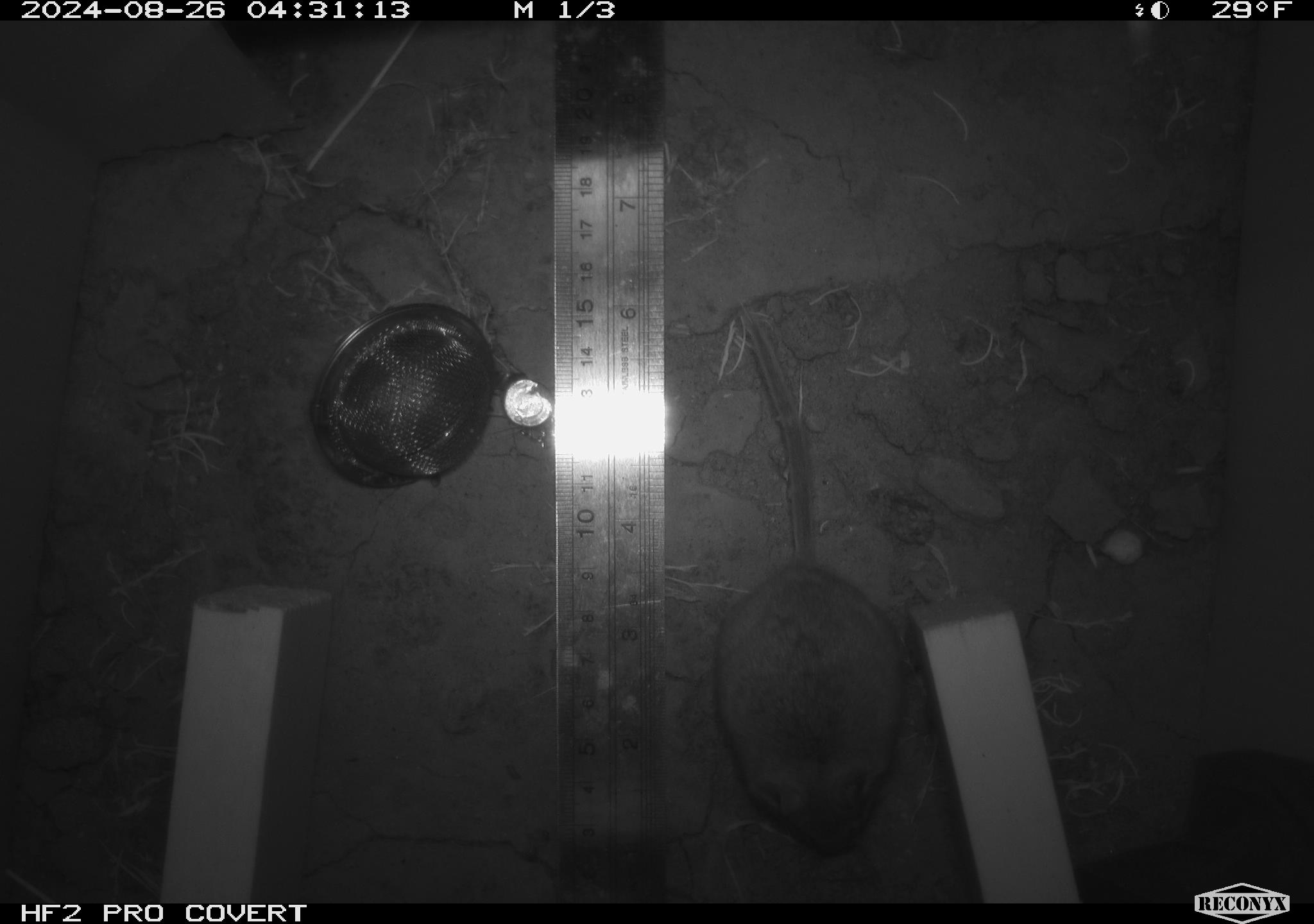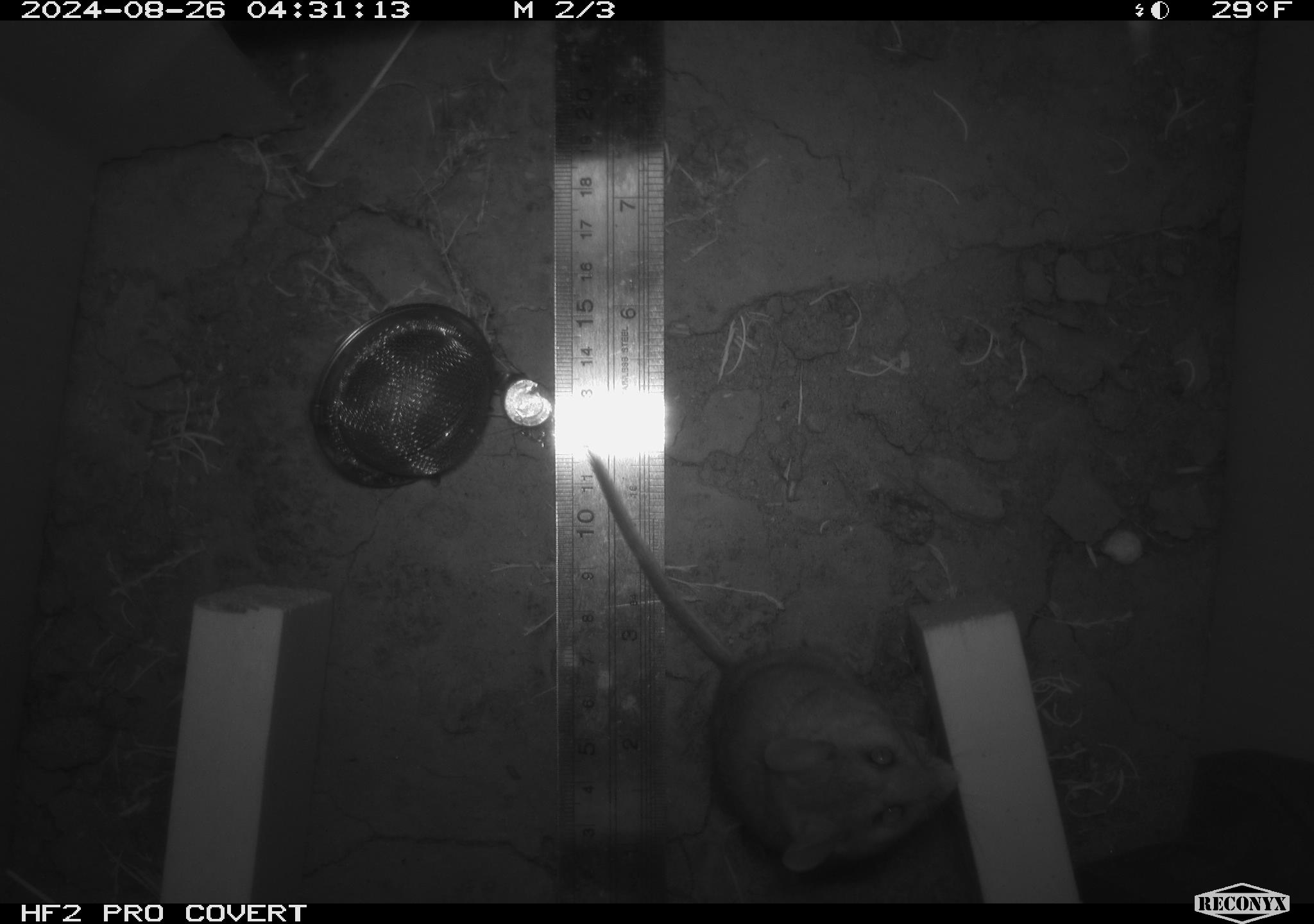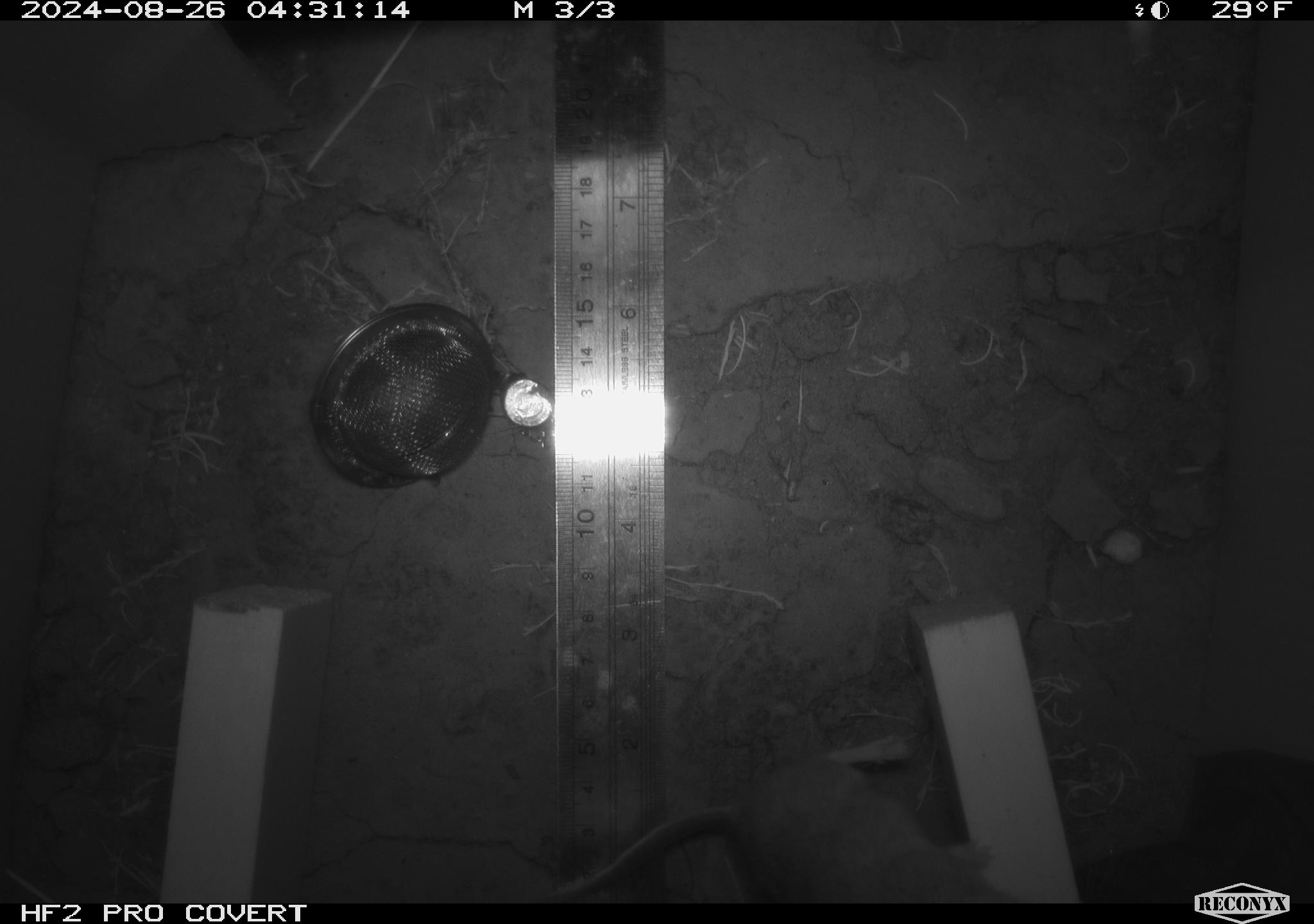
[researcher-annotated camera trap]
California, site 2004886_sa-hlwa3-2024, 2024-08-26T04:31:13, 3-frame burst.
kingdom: Animalia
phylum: Chordata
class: Mammalia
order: Rodentia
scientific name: Rodentia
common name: mouse species